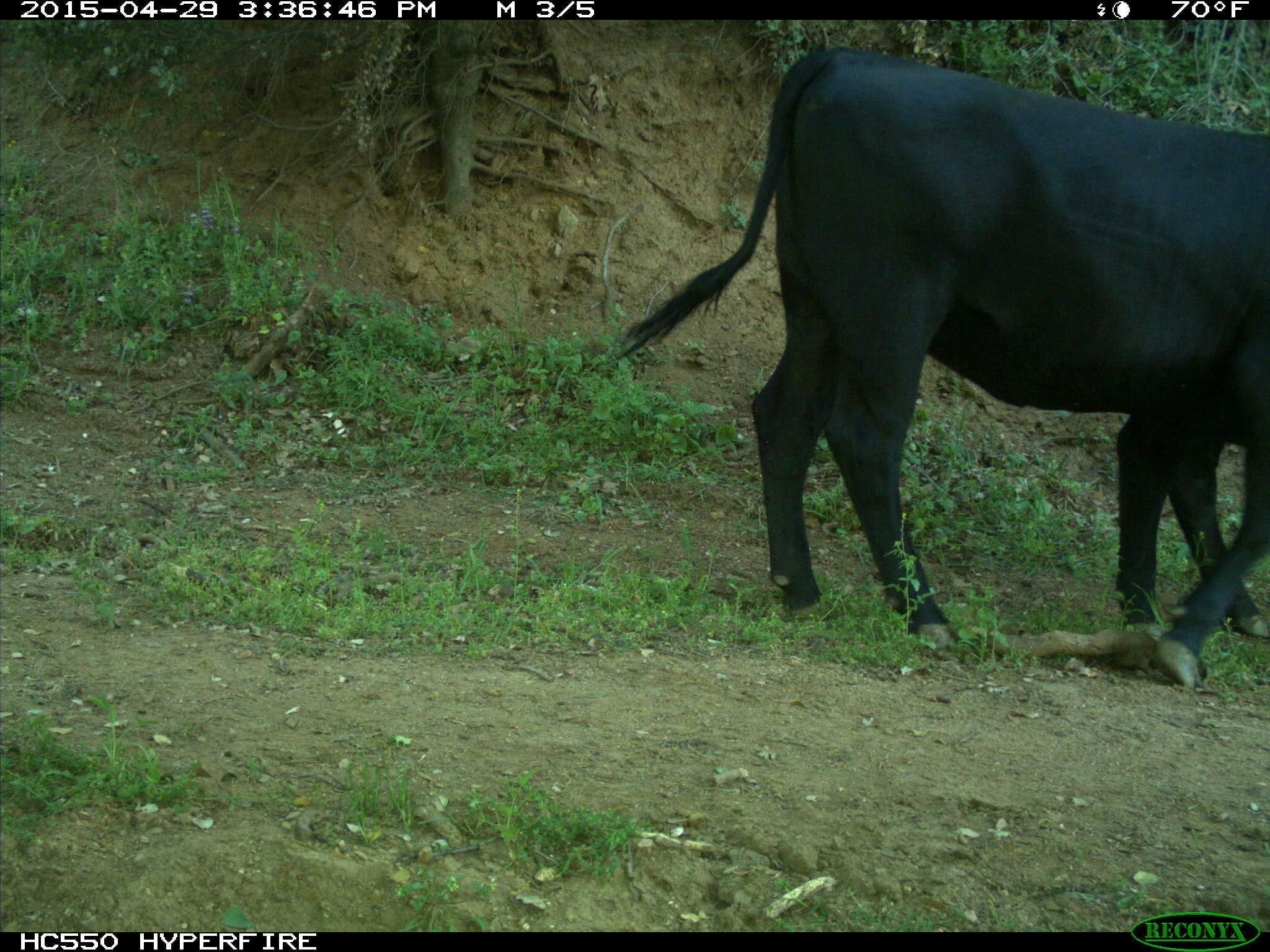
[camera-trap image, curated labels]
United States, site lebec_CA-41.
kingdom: Animalia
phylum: Chordata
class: Mammalia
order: Artiodactyla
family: Bovidae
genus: Bos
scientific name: Bos taurus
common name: domestic cow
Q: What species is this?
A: Bos taurus (domestic cow).